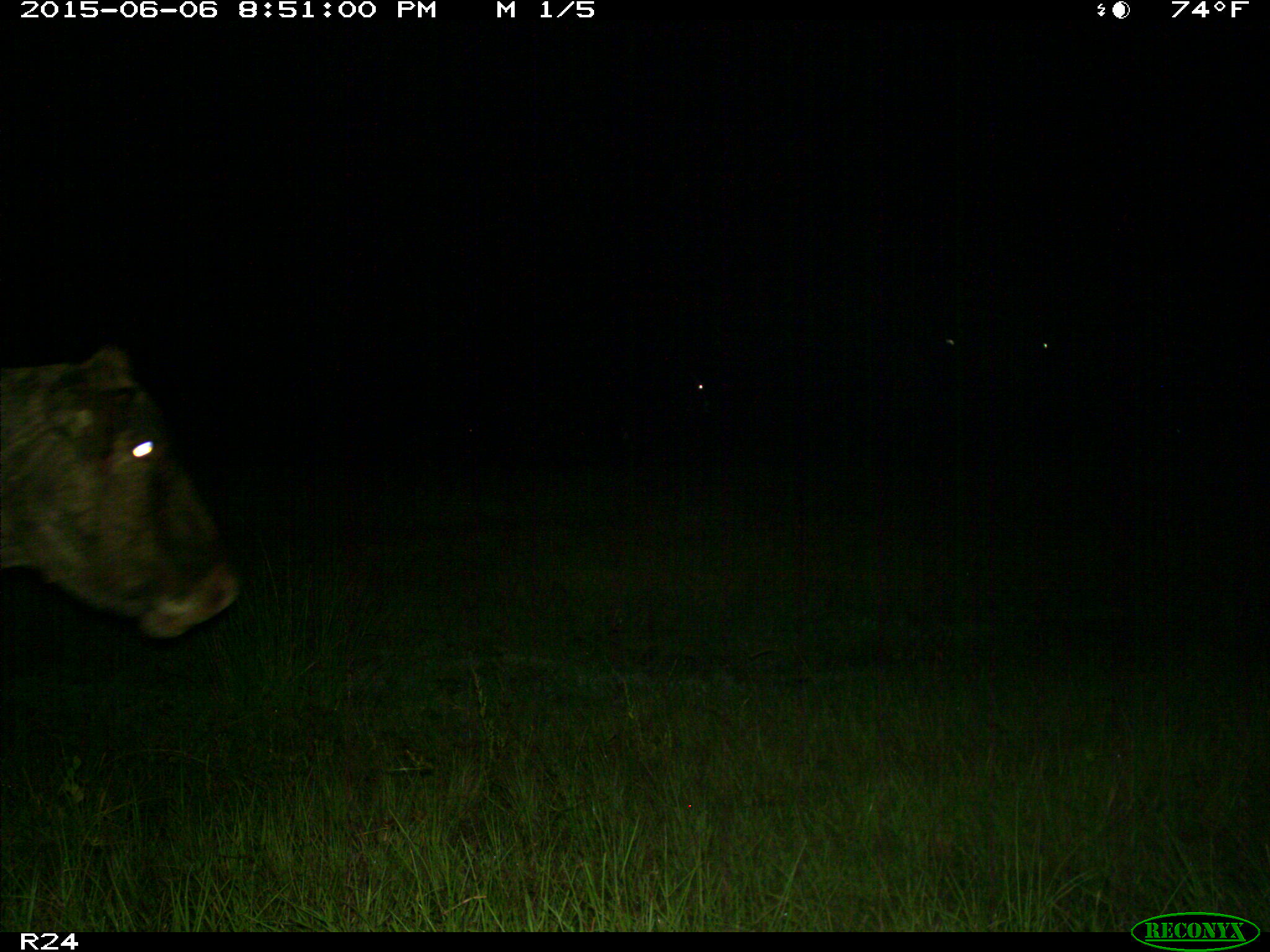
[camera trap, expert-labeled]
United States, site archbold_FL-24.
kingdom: Animalia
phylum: Chordata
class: Mammalia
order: Artiodactyla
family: Bovidae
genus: Bos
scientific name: Bos taurus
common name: domestic cow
Bos taurus (domestic cow).